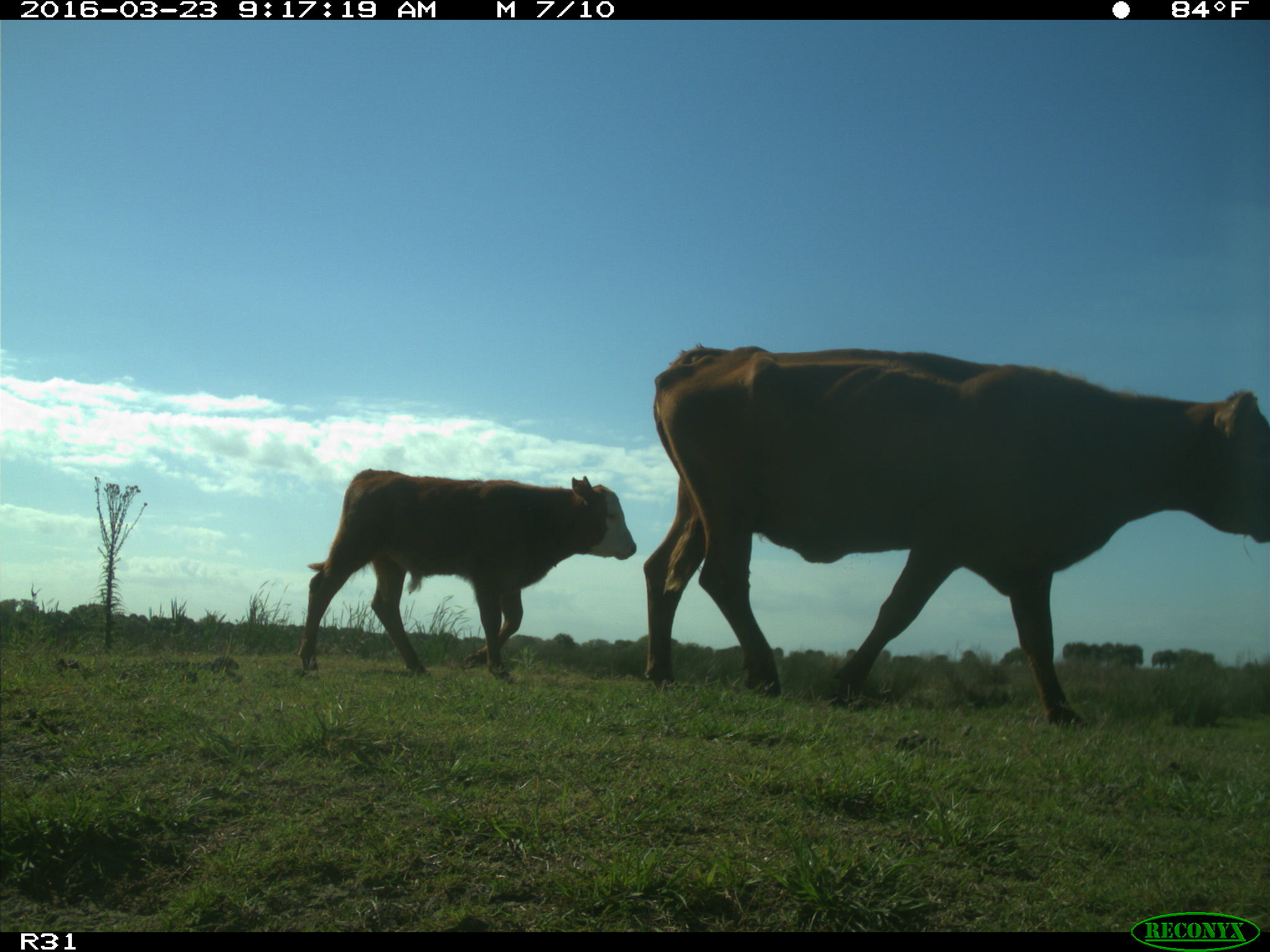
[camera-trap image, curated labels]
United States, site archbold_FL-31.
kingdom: Animalia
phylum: Chordata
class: Mammalia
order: Artiodactyla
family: Bovidae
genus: Bos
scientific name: Bos taurus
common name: domestic cow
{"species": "Bos taurus (domestic cow)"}